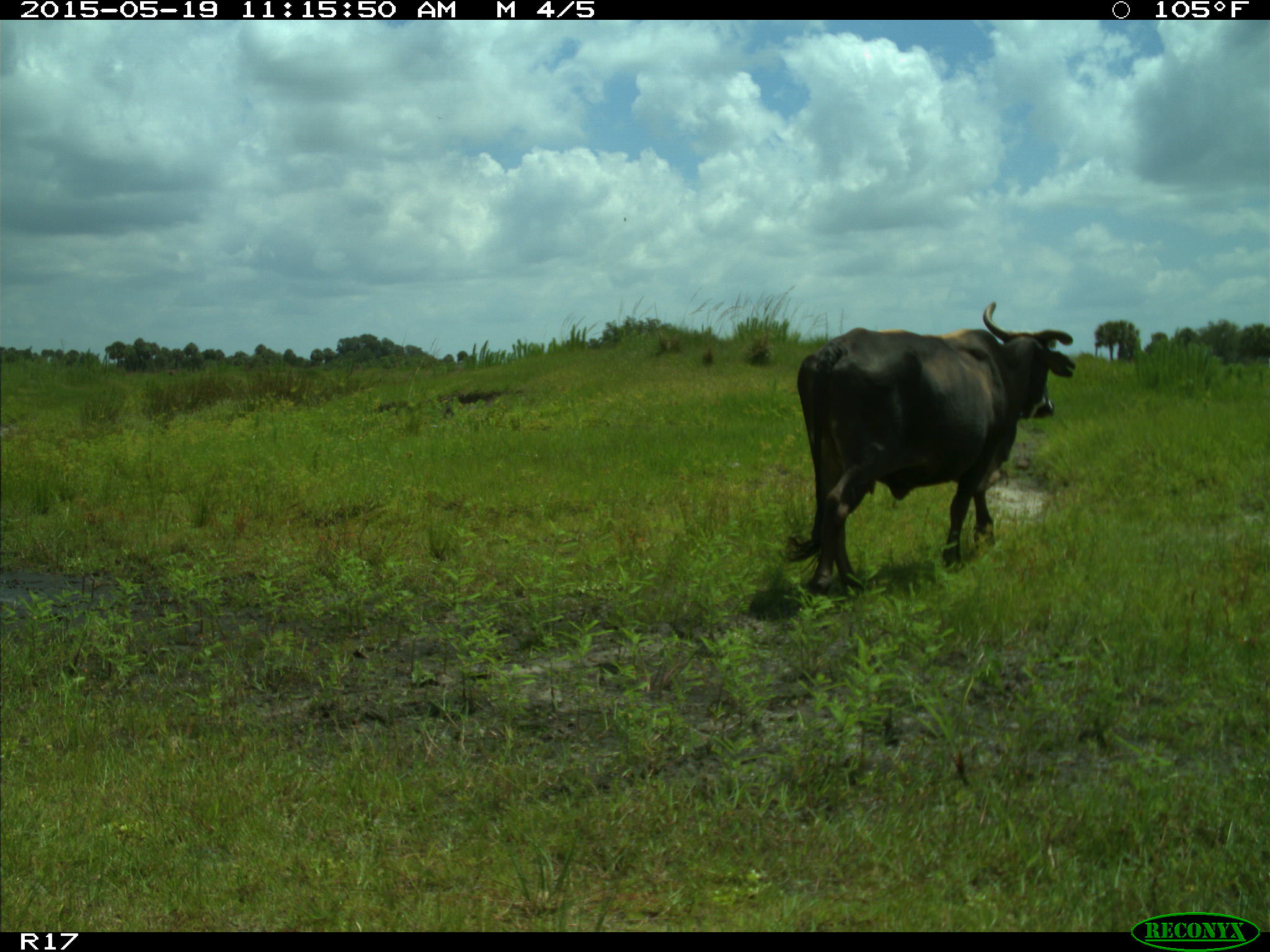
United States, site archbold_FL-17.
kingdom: Animalia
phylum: Chordata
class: Mammalia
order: Artiodactyla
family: Bovidae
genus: Bos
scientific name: Bos taurus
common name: domestic cow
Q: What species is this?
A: Bos taurus (domestic cow).